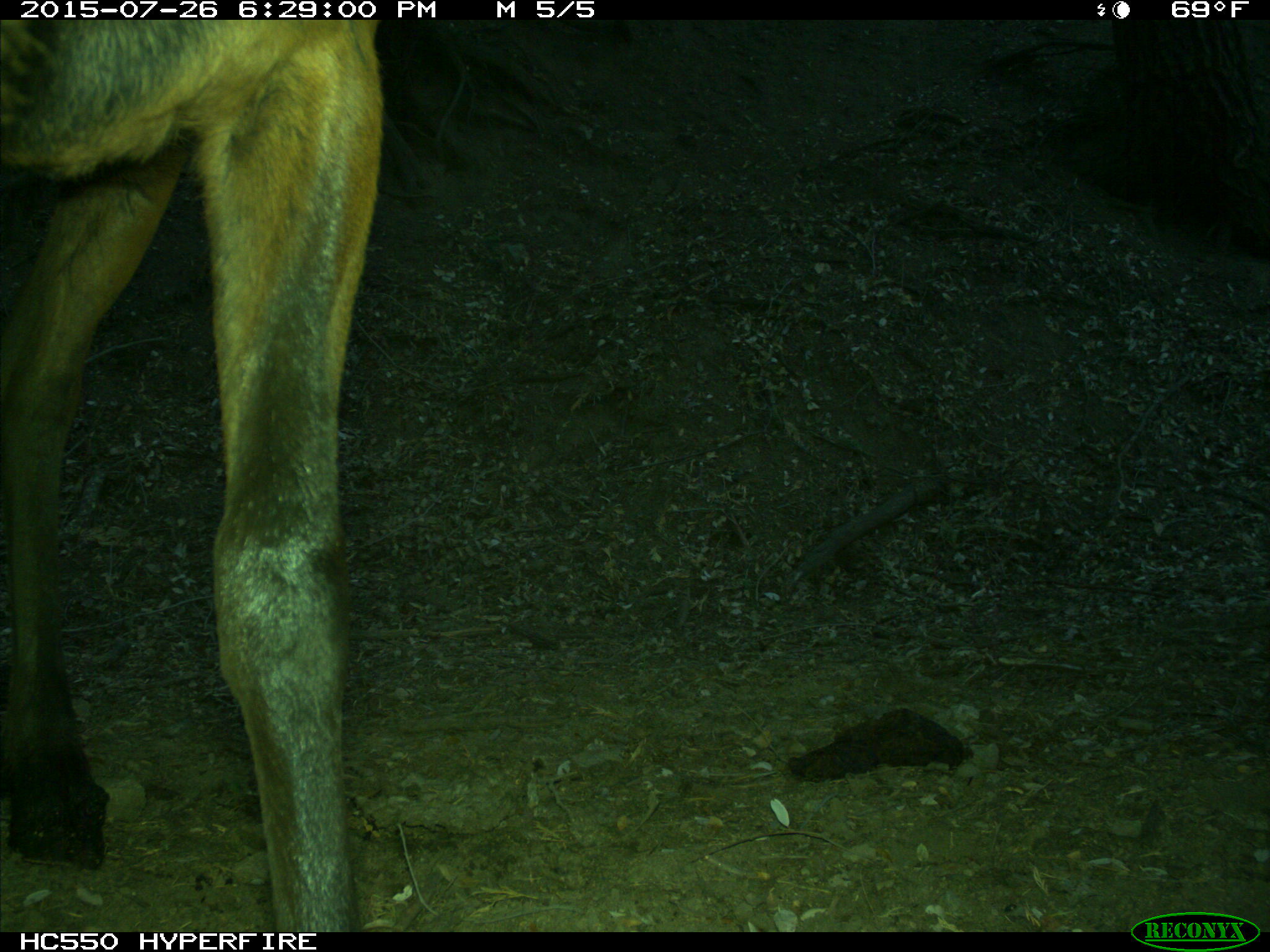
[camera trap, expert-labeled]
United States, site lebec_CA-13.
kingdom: Animalia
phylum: Chordata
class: Mammalia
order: Artiodactyla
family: Cervidae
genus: Cervus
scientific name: Cervus canadensis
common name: elk